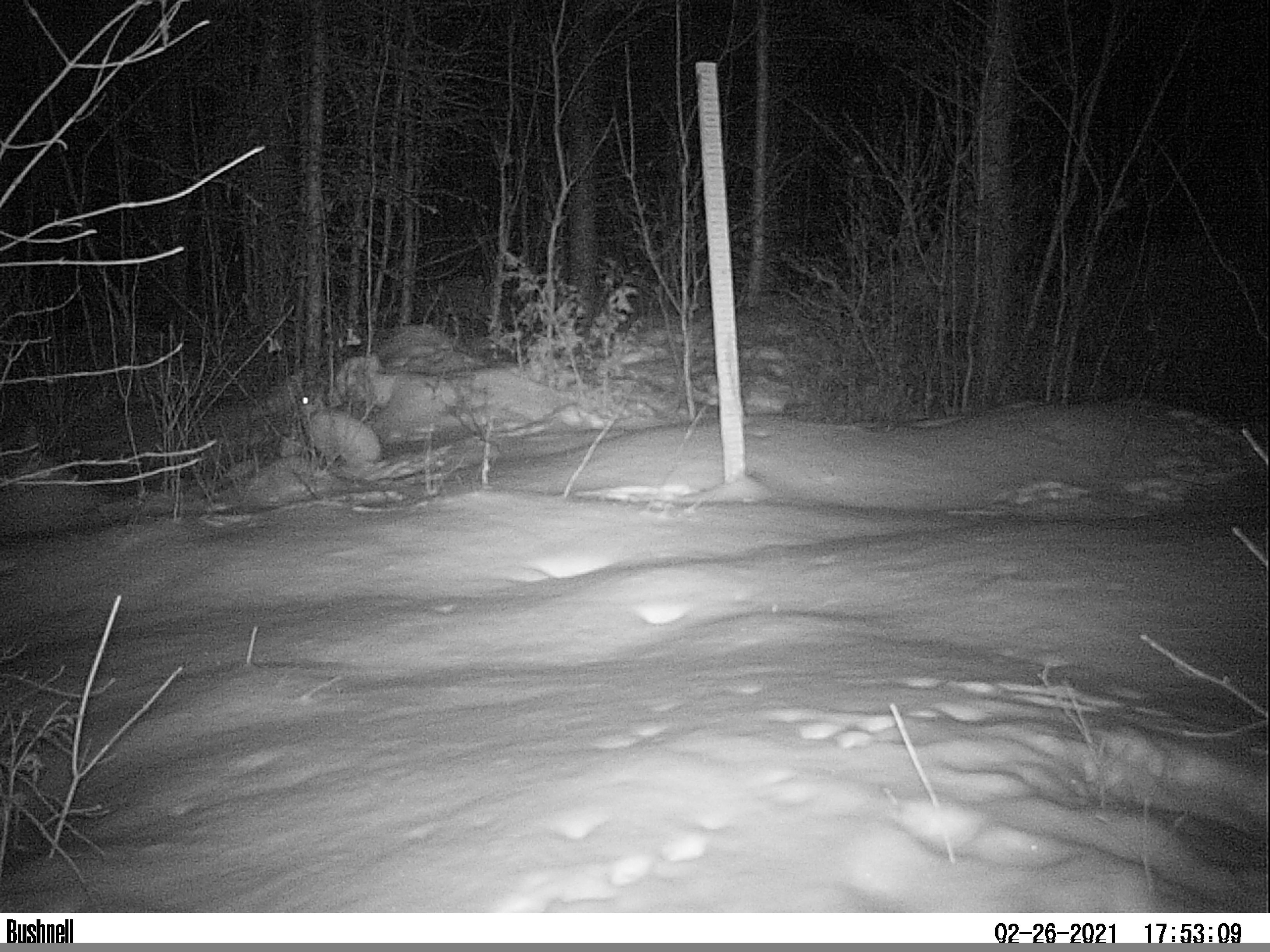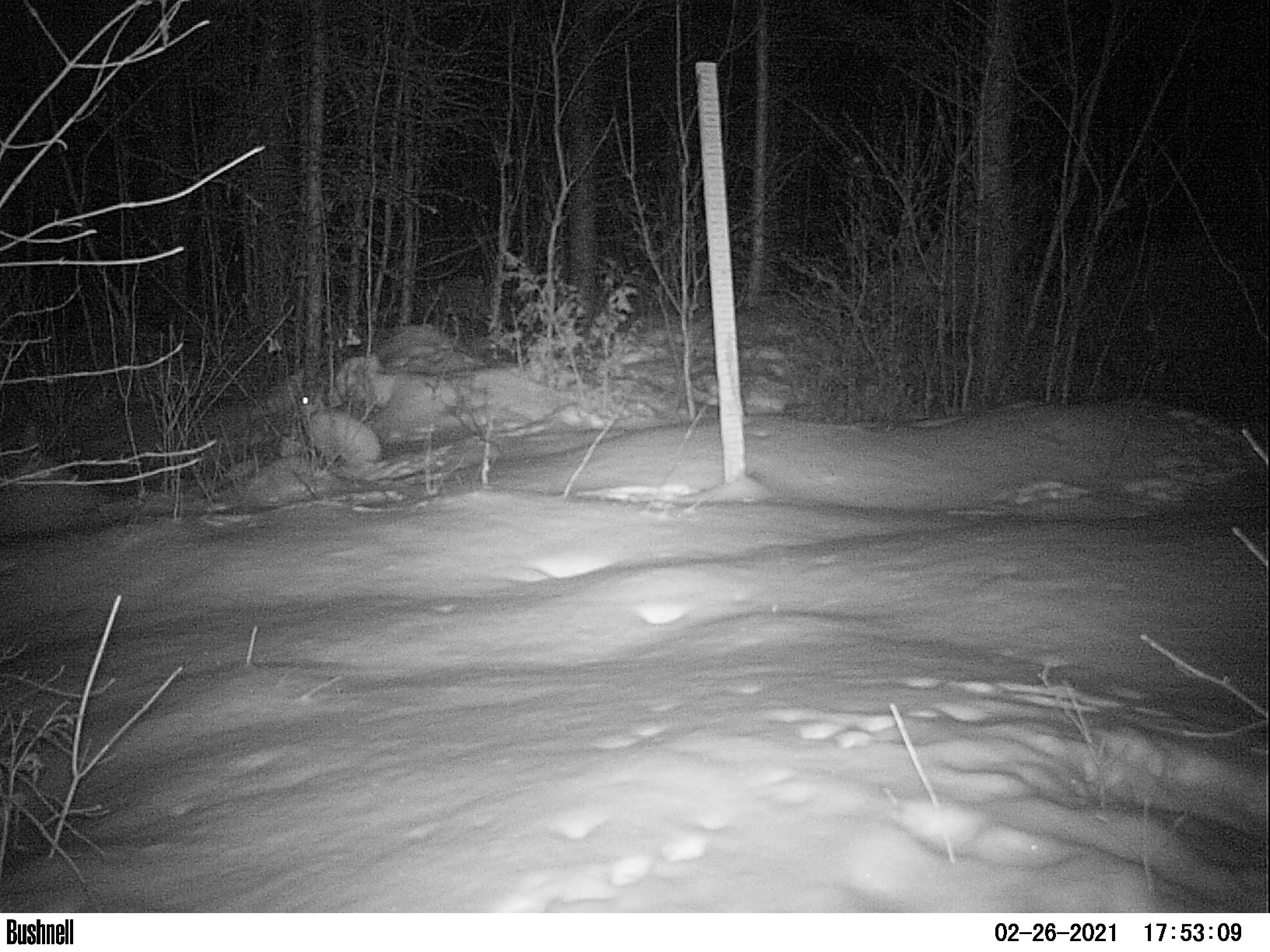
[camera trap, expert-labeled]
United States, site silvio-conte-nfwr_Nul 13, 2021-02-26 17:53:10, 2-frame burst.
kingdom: Animalia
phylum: Chordata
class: Mammalia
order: Lagomorpha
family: Leporidae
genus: Lepus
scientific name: Lepus americanus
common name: snowshoe hare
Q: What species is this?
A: Snowshoe hare (Lepus americanus).